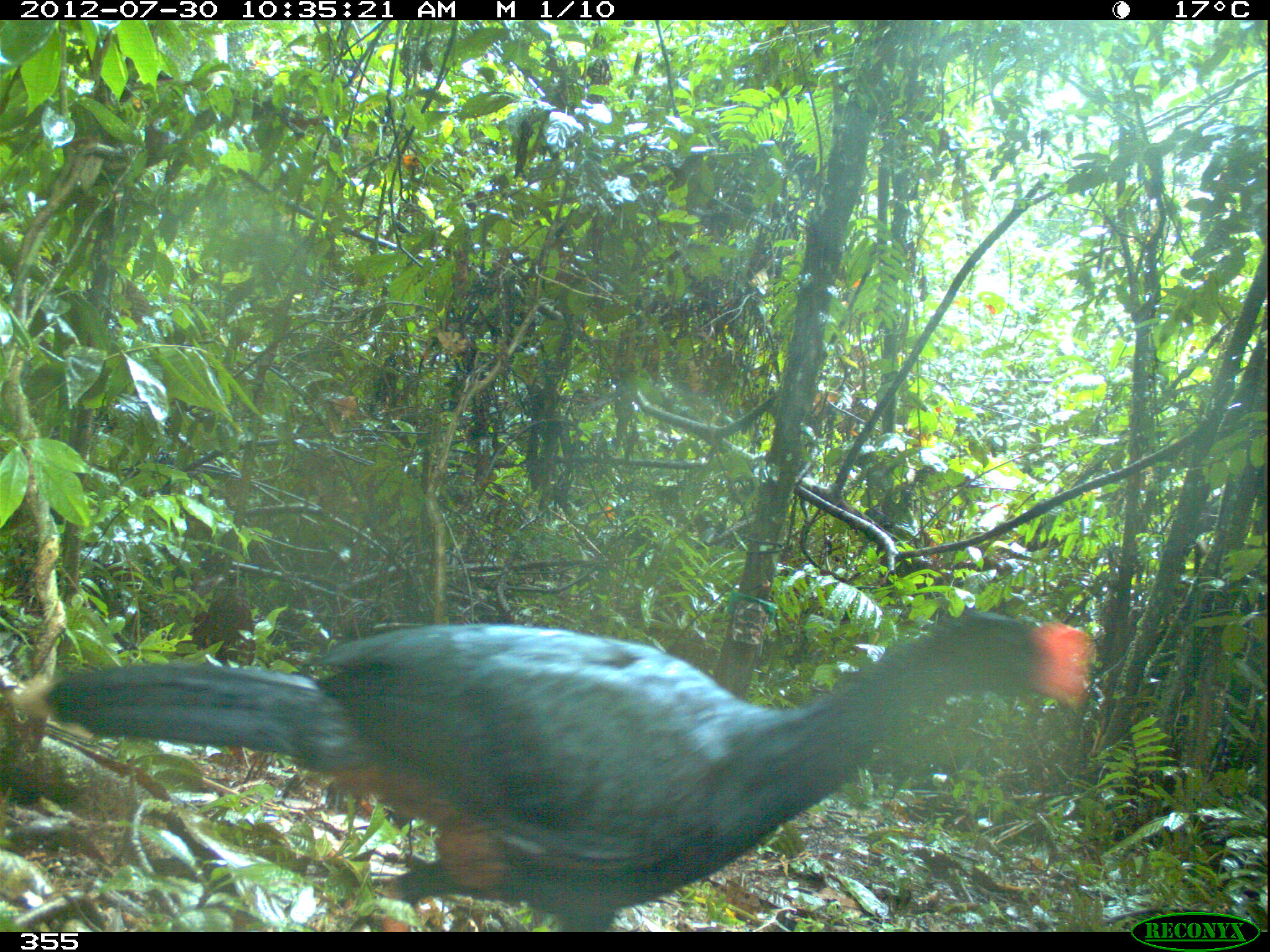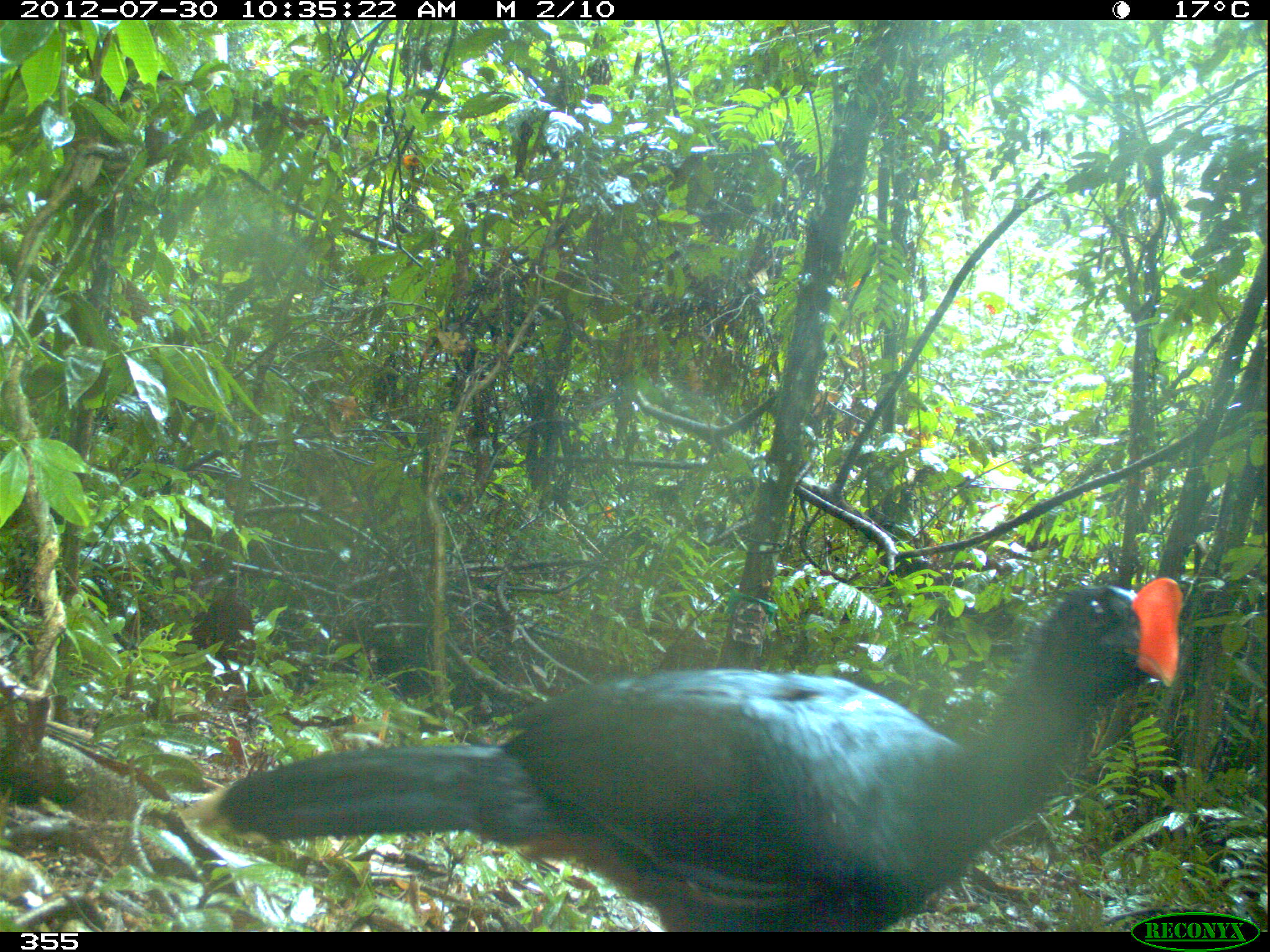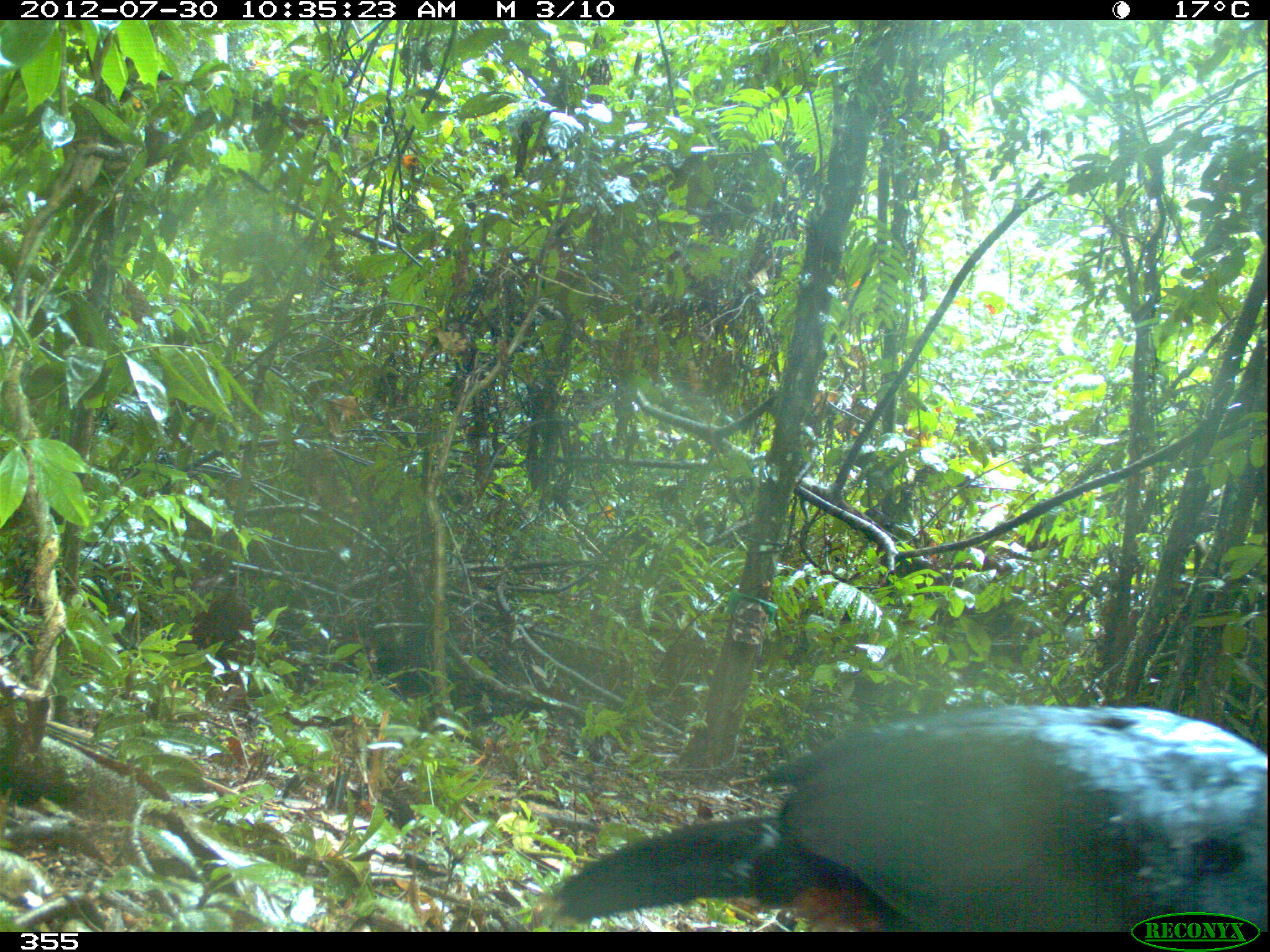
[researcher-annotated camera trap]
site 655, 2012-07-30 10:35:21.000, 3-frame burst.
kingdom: Animalia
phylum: Chordata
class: Aves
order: Galliformes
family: Cracidae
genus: Mitu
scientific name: Mitu tuberosum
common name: razor-billed curassow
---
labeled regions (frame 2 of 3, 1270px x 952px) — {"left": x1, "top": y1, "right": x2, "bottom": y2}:
mitu tuberosum: {"left": 181, "top": 576, "right": 1185, "bottom": 931}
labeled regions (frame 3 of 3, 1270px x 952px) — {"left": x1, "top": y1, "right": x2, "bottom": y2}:
mitu tuberosum: {"left": 532, "top": 702, "right": 1267, "bottom": 931}